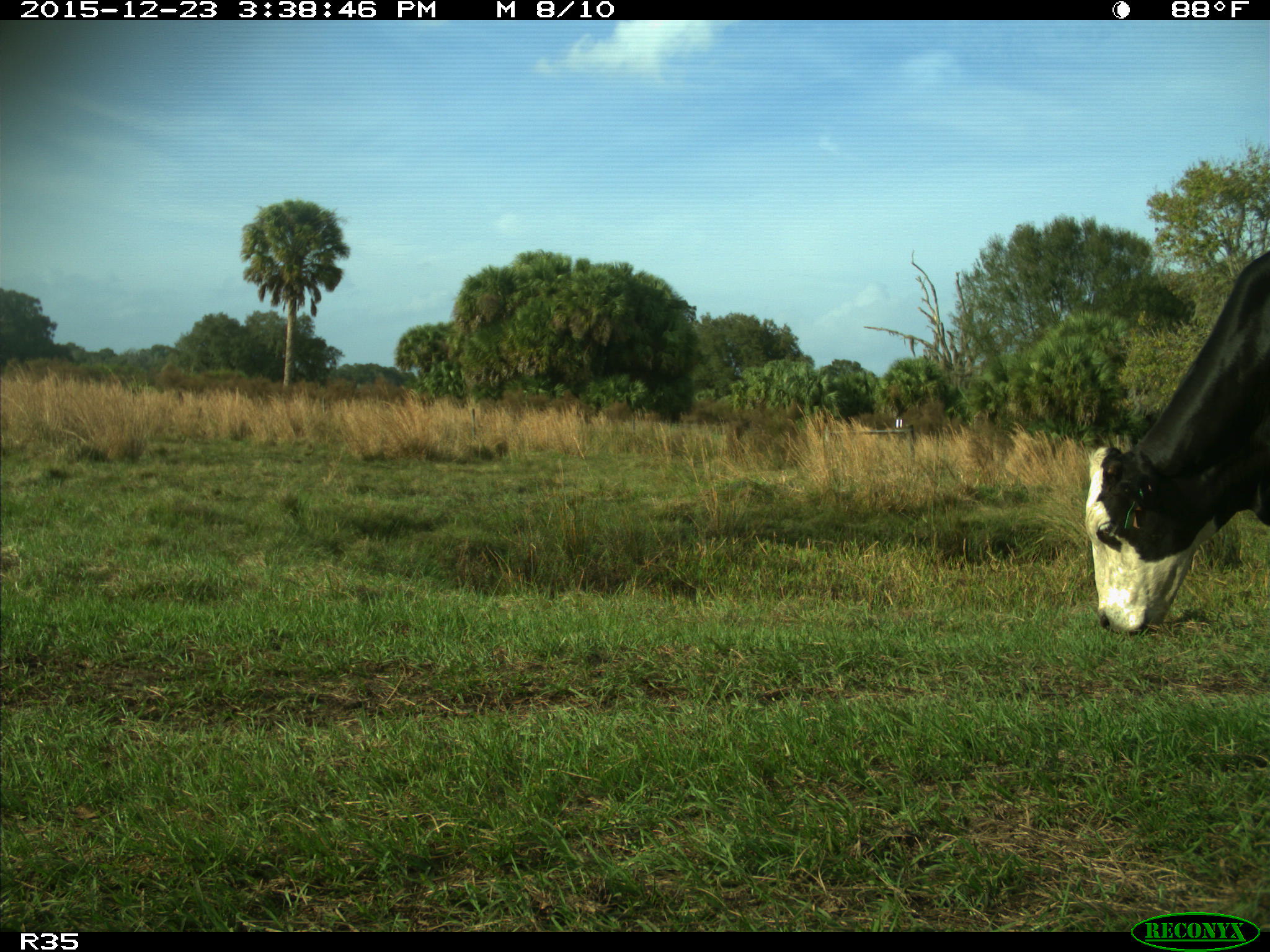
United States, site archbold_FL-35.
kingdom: Animalia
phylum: Chordata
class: Mammalia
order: Artiodactyla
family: Bovidae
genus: Bos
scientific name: Bos taurus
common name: domestic cow